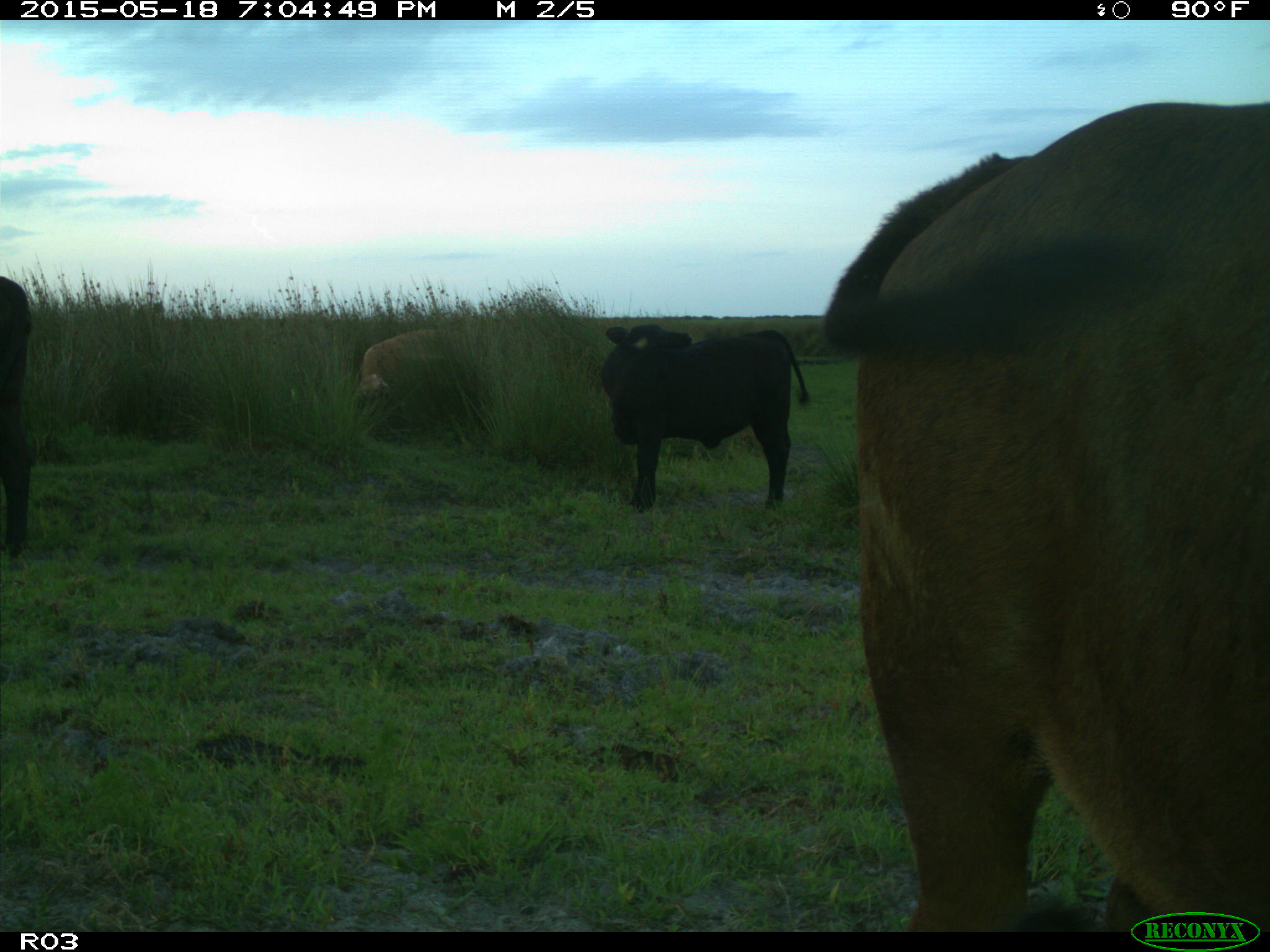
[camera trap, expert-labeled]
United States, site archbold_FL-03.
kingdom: Animalia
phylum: Chordata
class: Mammalia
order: Artiodactyla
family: Bovidae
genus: Bos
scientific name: Bos taurus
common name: domestic cow